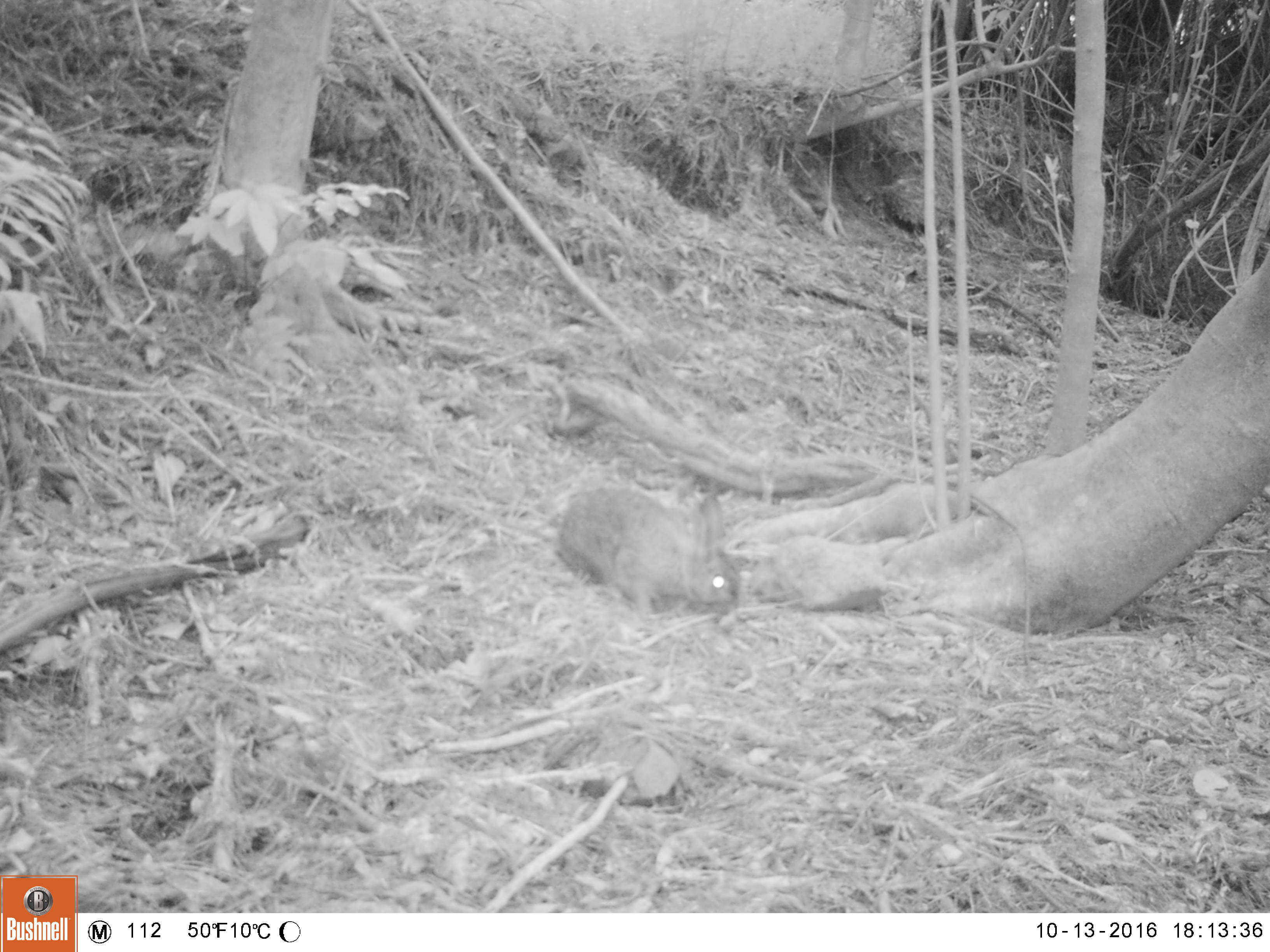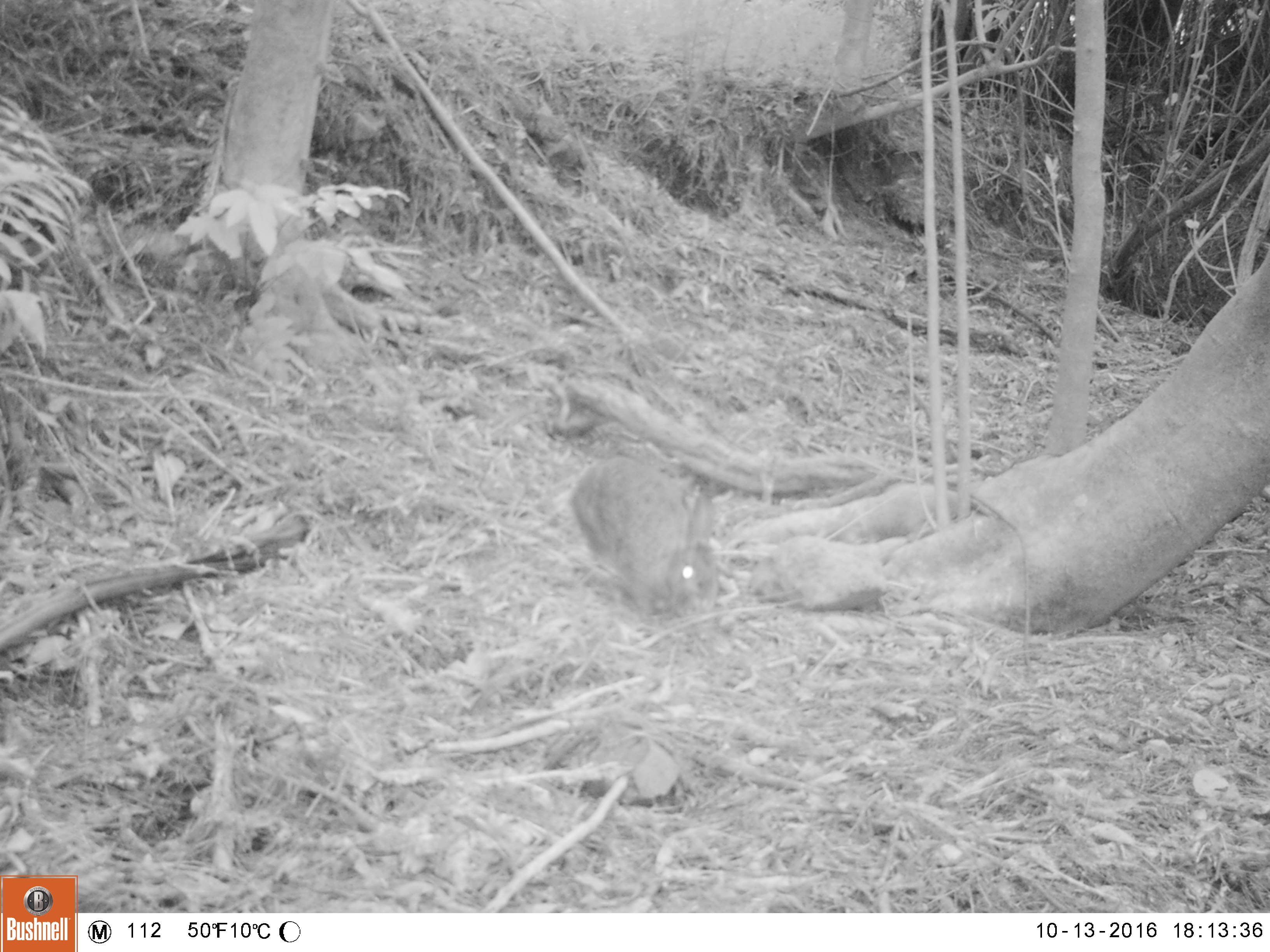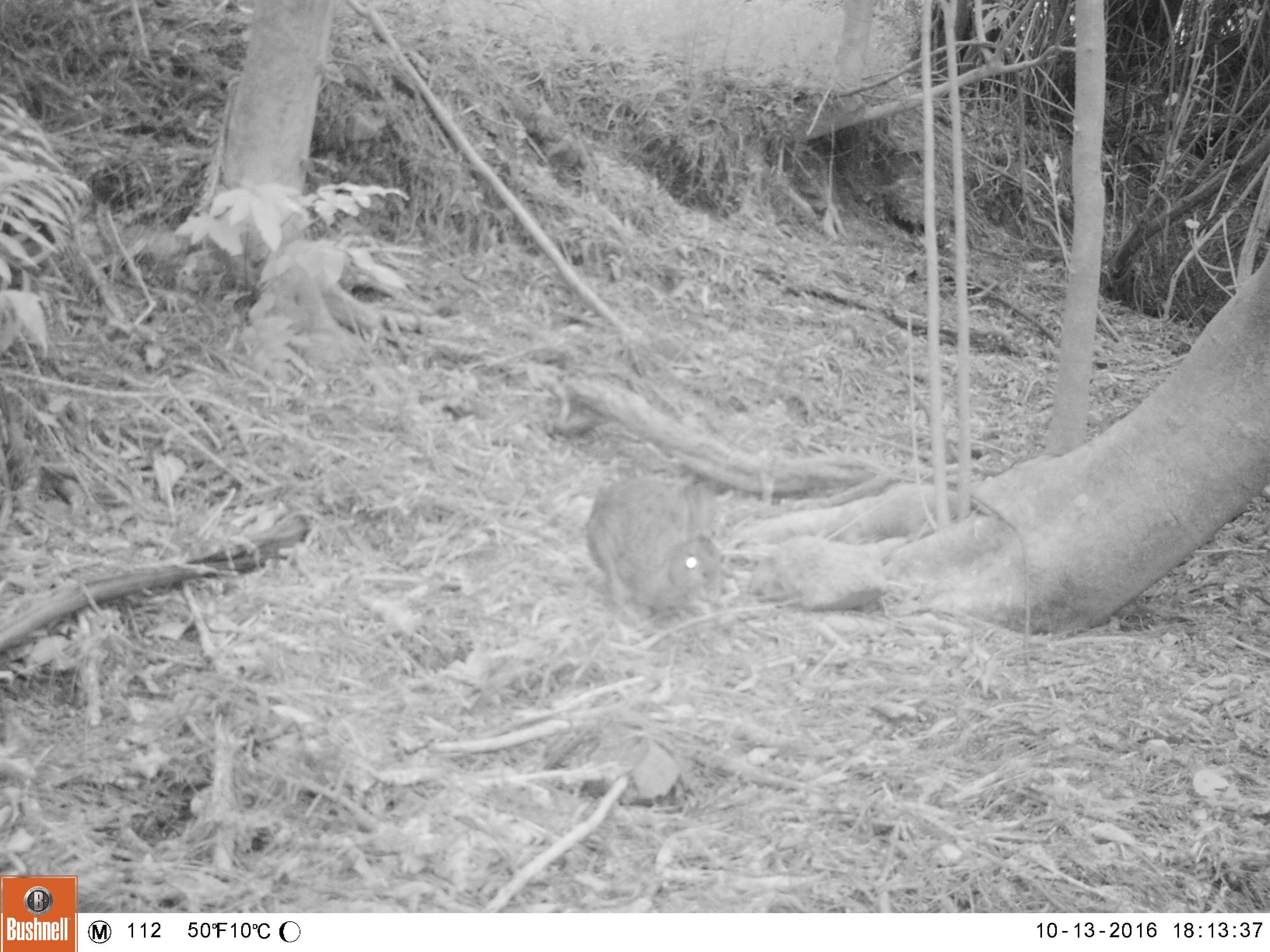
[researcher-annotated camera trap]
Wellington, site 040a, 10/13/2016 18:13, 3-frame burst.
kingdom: Animalia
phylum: Chordata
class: Mammalia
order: Lagomorpha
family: Leporidae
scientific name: Leporidae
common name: rabbit